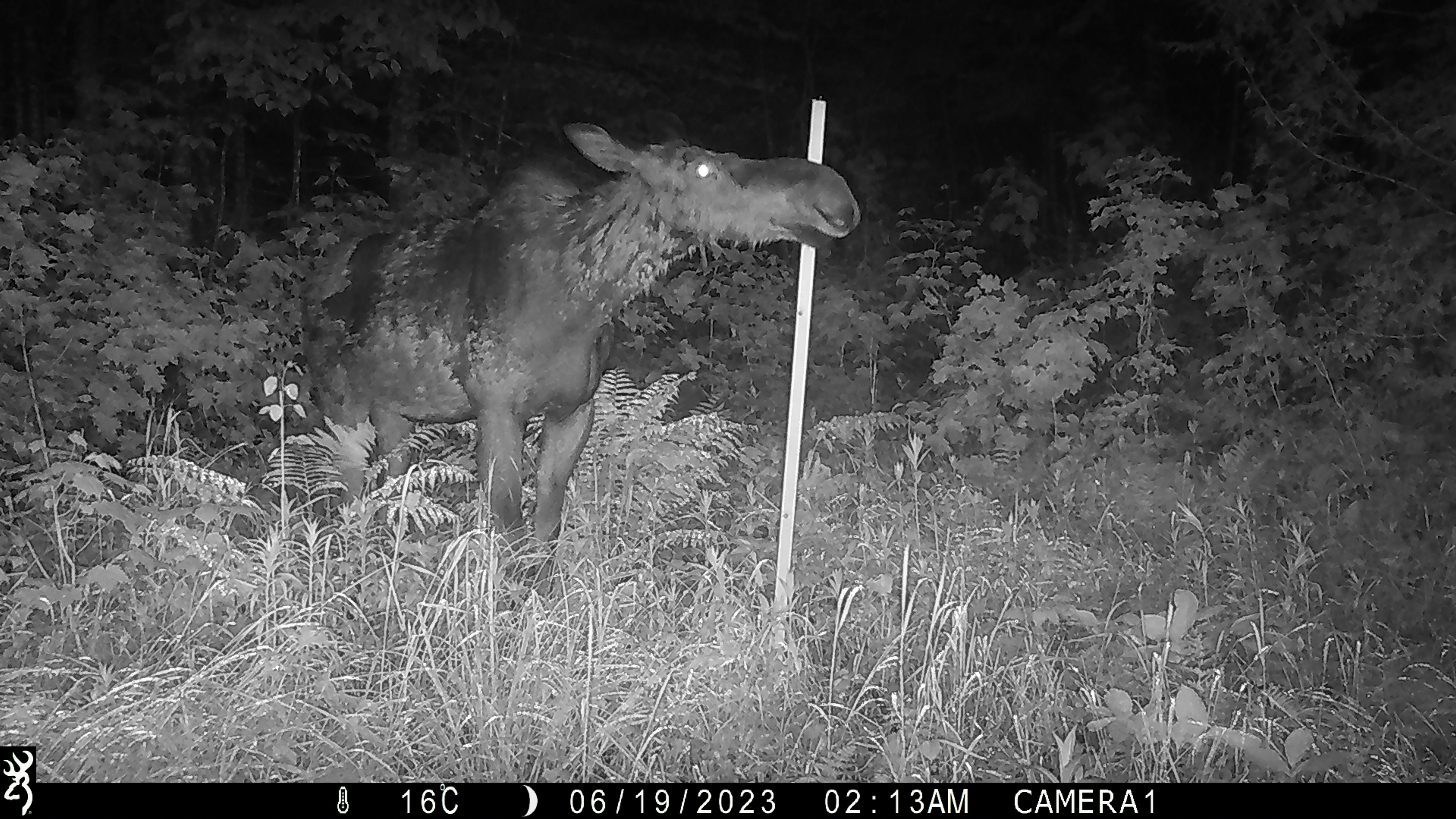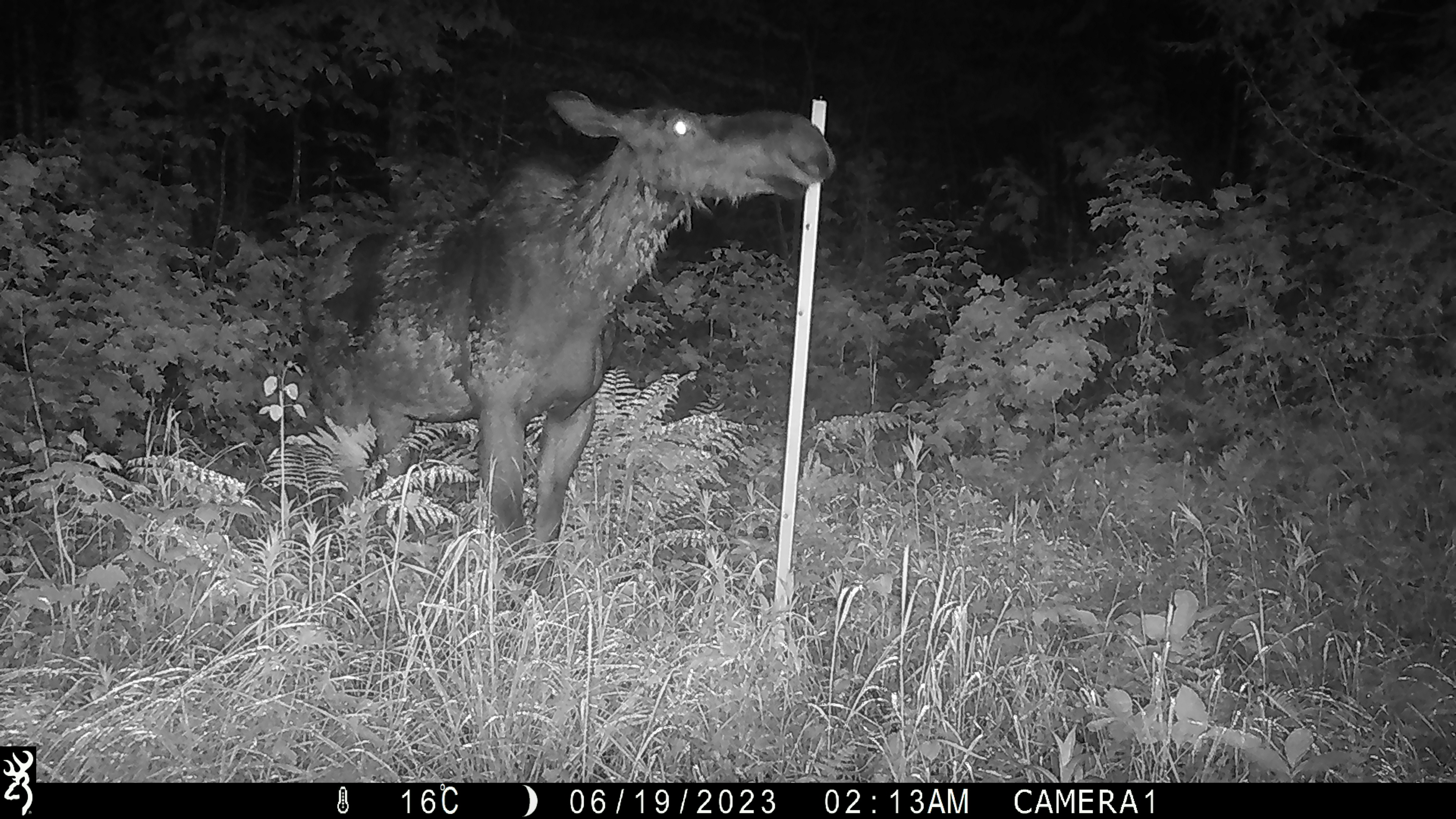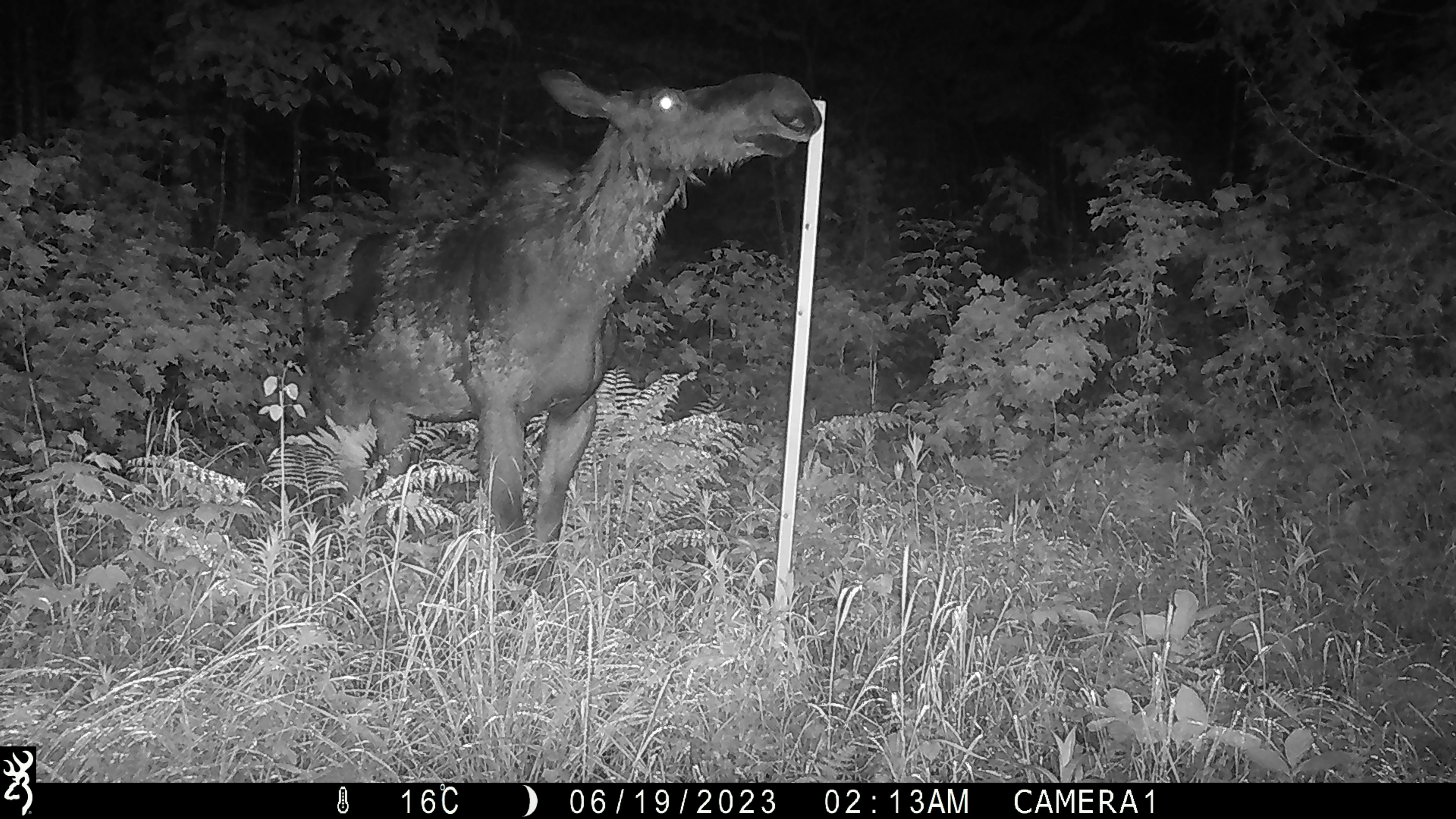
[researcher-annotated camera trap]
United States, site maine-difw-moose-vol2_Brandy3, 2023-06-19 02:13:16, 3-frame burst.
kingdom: Animalia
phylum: Chordata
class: Mammalia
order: Artiodactyla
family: Cervidae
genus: Alces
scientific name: Alces alces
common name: moose